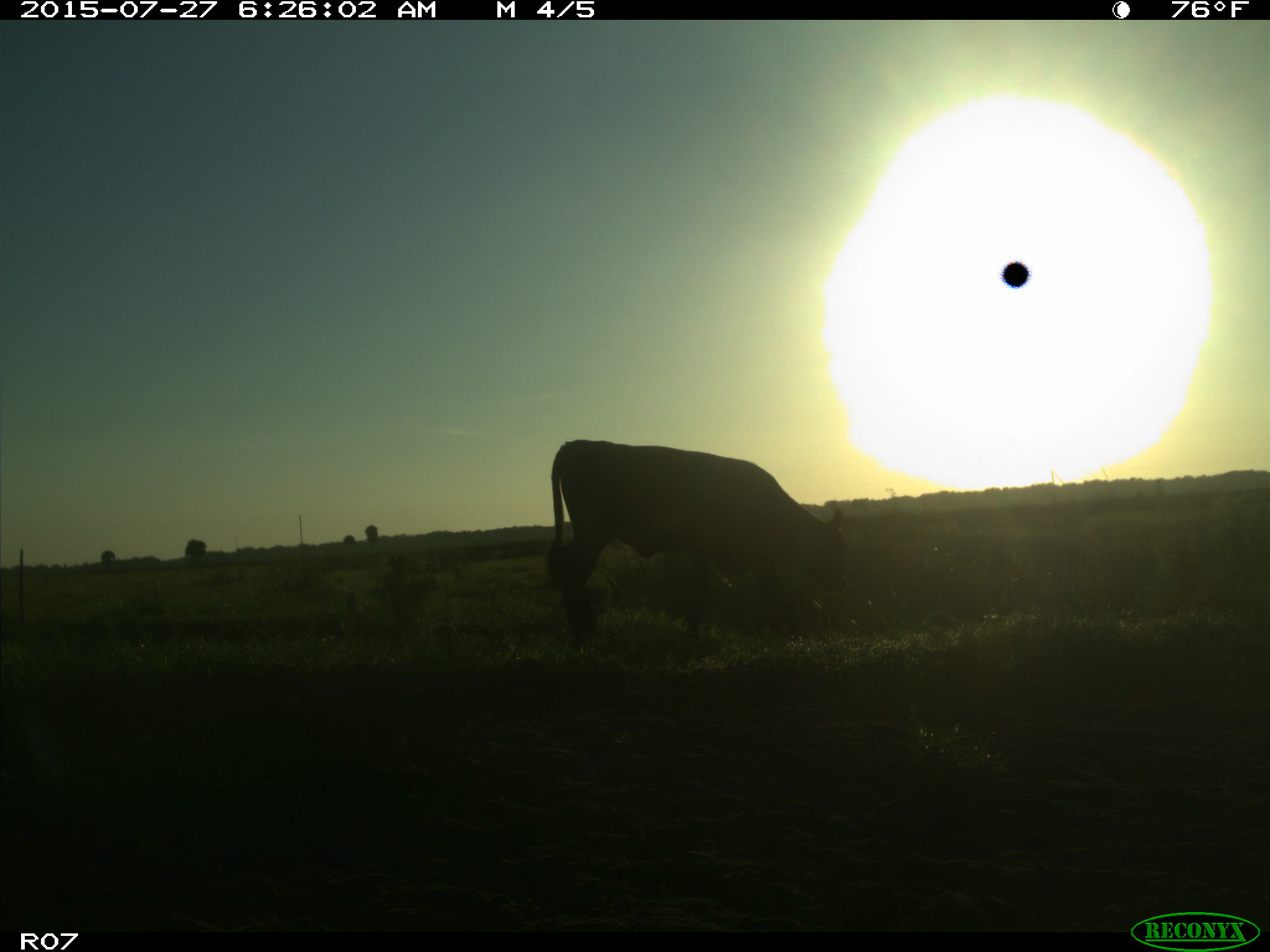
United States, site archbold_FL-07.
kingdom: Animalia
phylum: Chordata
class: Mammalia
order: Artiodactyla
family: Bovidae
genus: Bos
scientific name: Bos taurus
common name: domestic cow